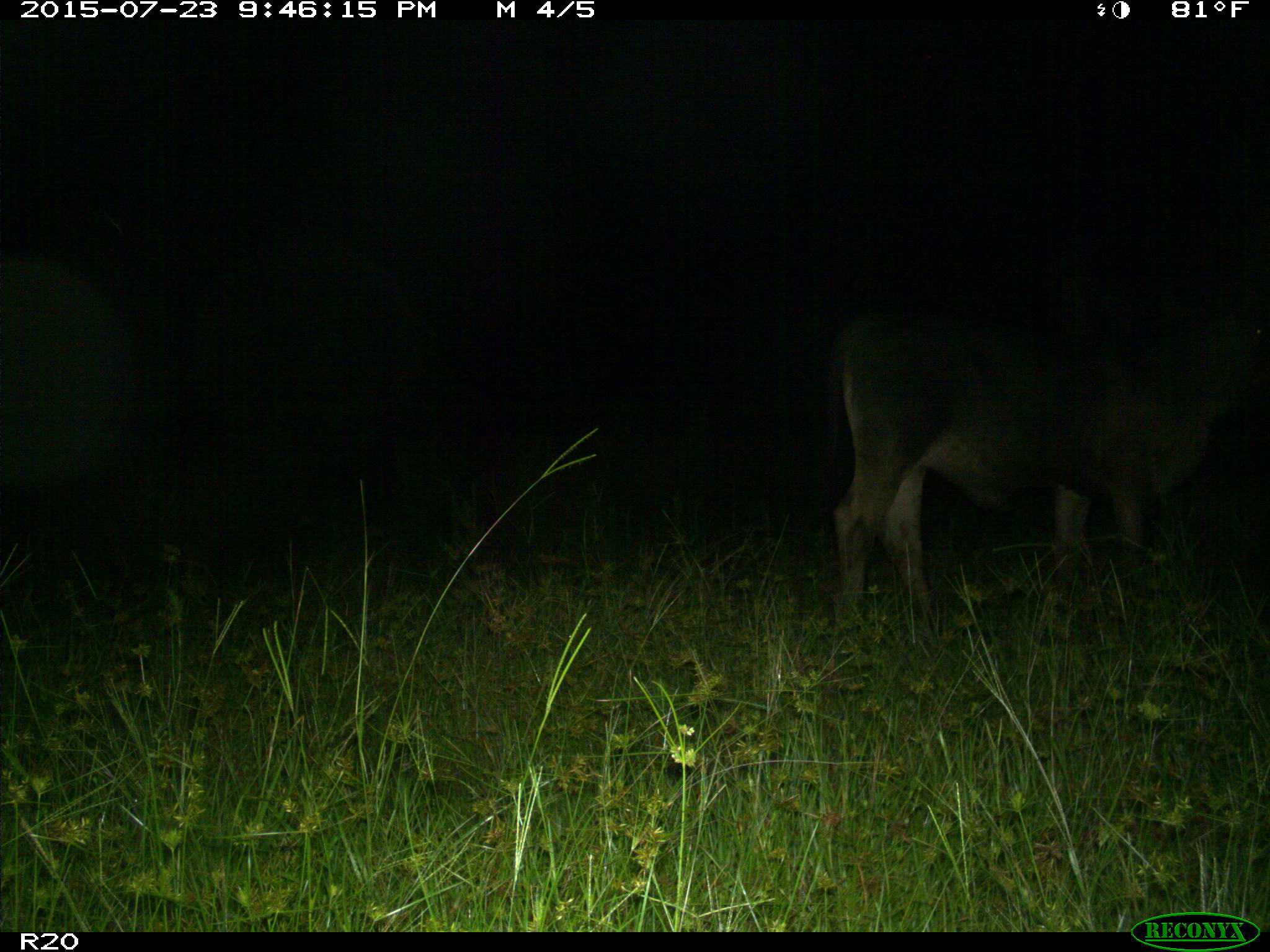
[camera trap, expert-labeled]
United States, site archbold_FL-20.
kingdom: Animalia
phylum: Chordata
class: Mammalia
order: Artiodactyla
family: Bovidae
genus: Bos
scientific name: Bos taurus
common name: domestic cow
Bos taurus (domestic cow).